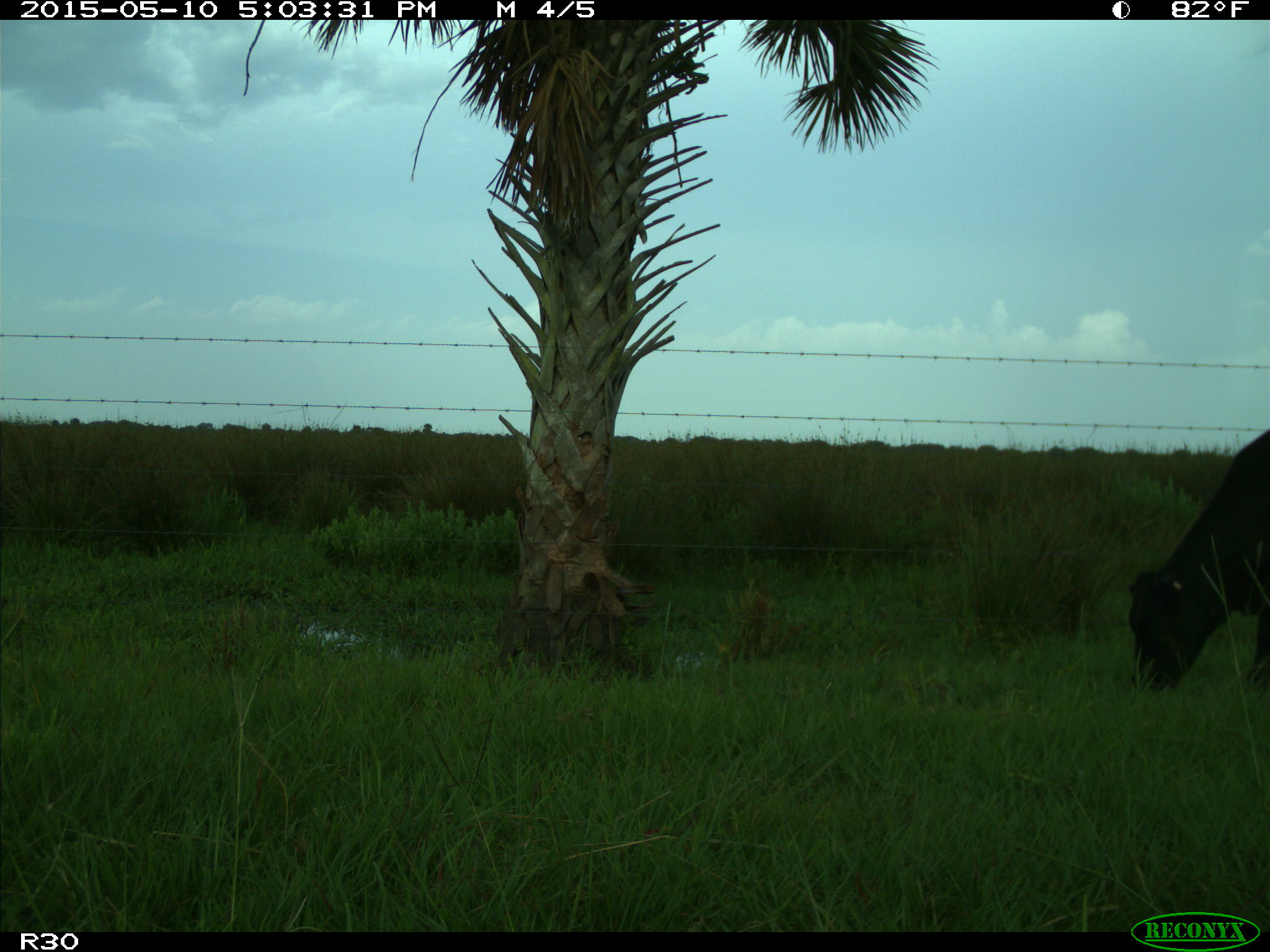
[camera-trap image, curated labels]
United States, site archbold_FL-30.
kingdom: Animalia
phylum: Chordata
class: Mammalia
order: Artiodactyla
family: Bovidae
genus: Bos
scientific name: Bos taurus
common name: domestic cow